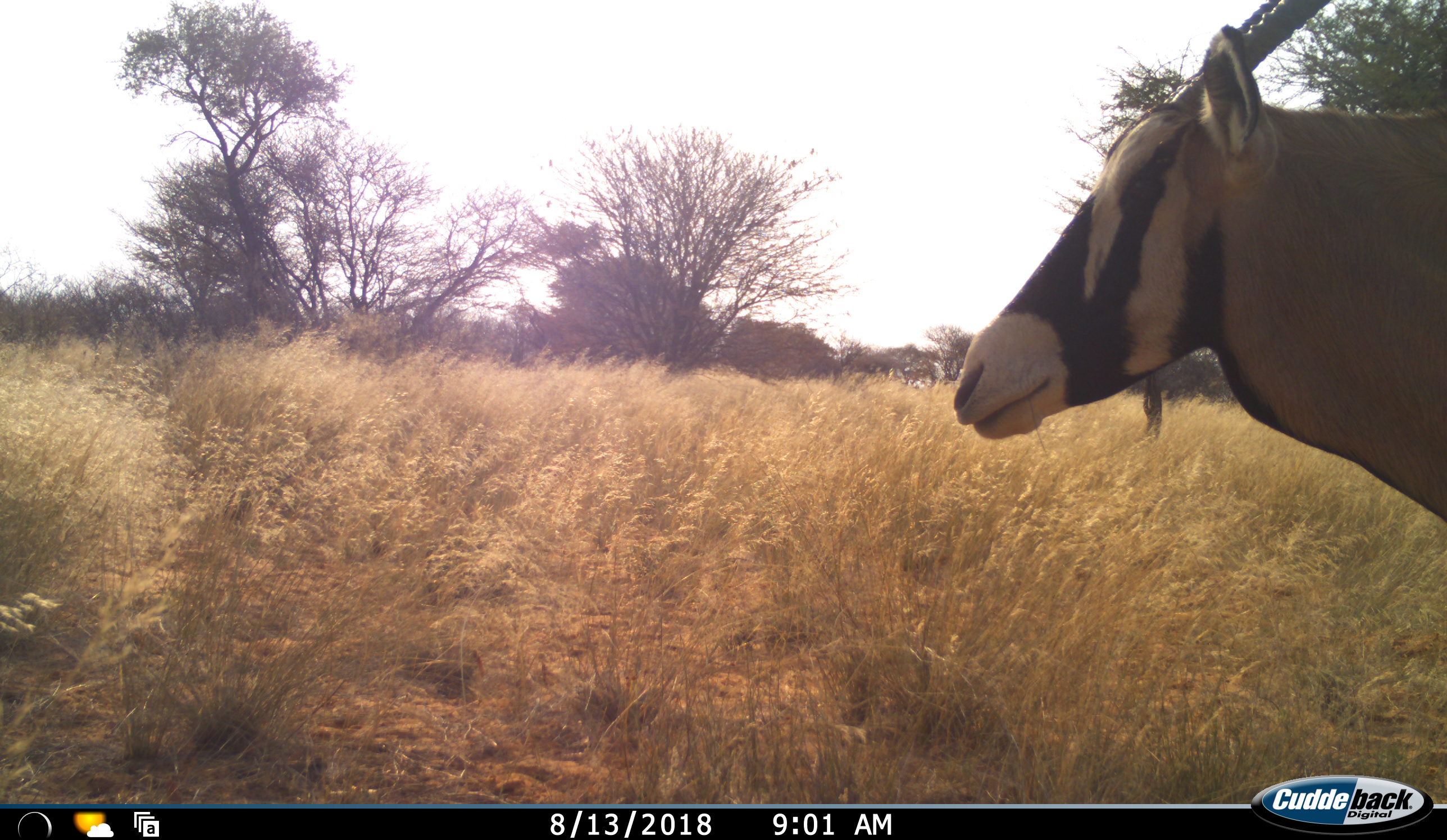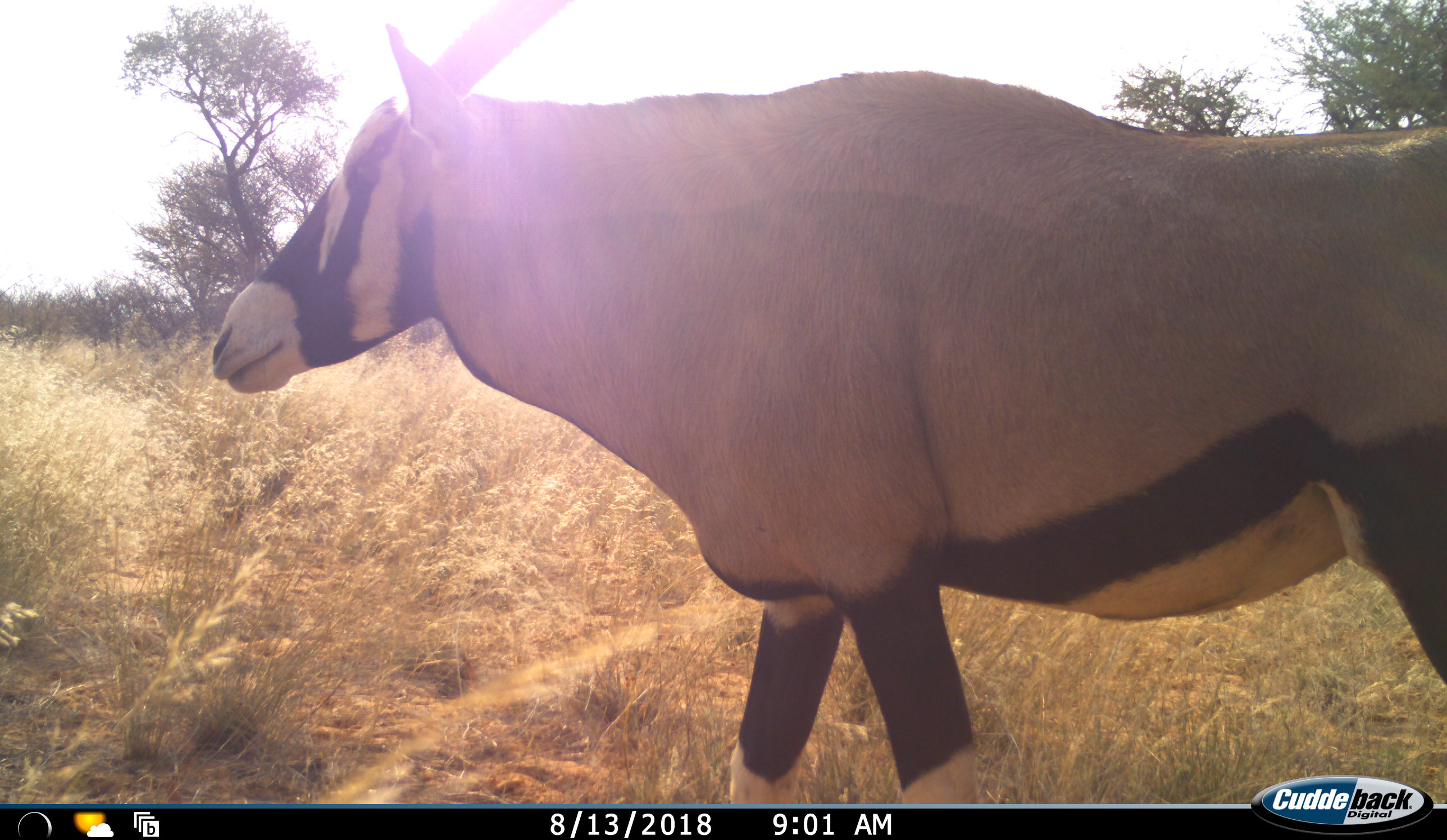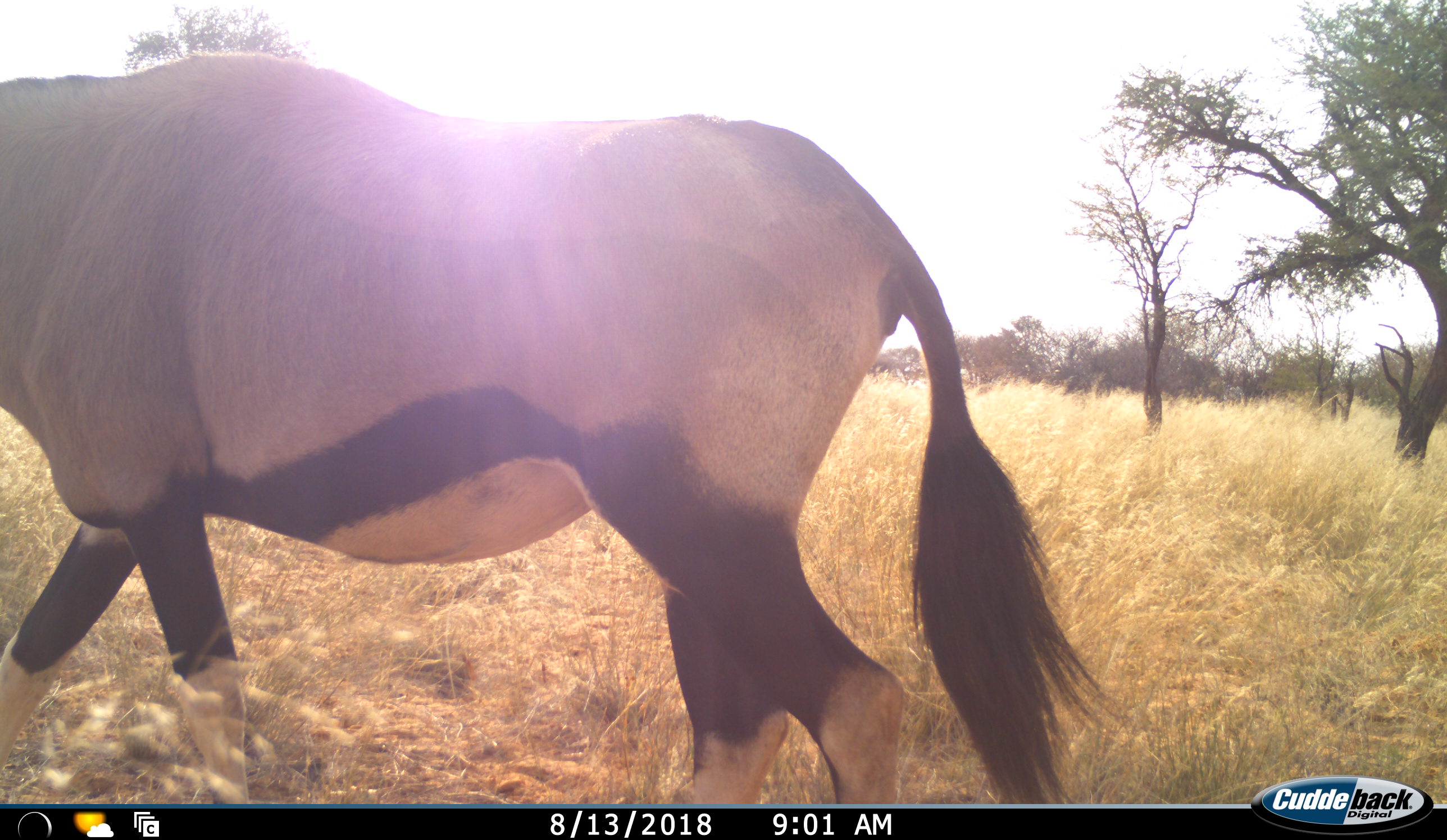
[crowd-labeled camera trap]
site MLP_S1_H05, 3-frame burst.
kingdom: Animalia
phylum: Chordata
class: Mammalia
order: Artiodactyla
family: Bovidae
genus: Oryx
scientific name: Oryx gazella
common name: gemsbok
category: oryx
Oryx (gemsbok) (Oryx gazella), count 1. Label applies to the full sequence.